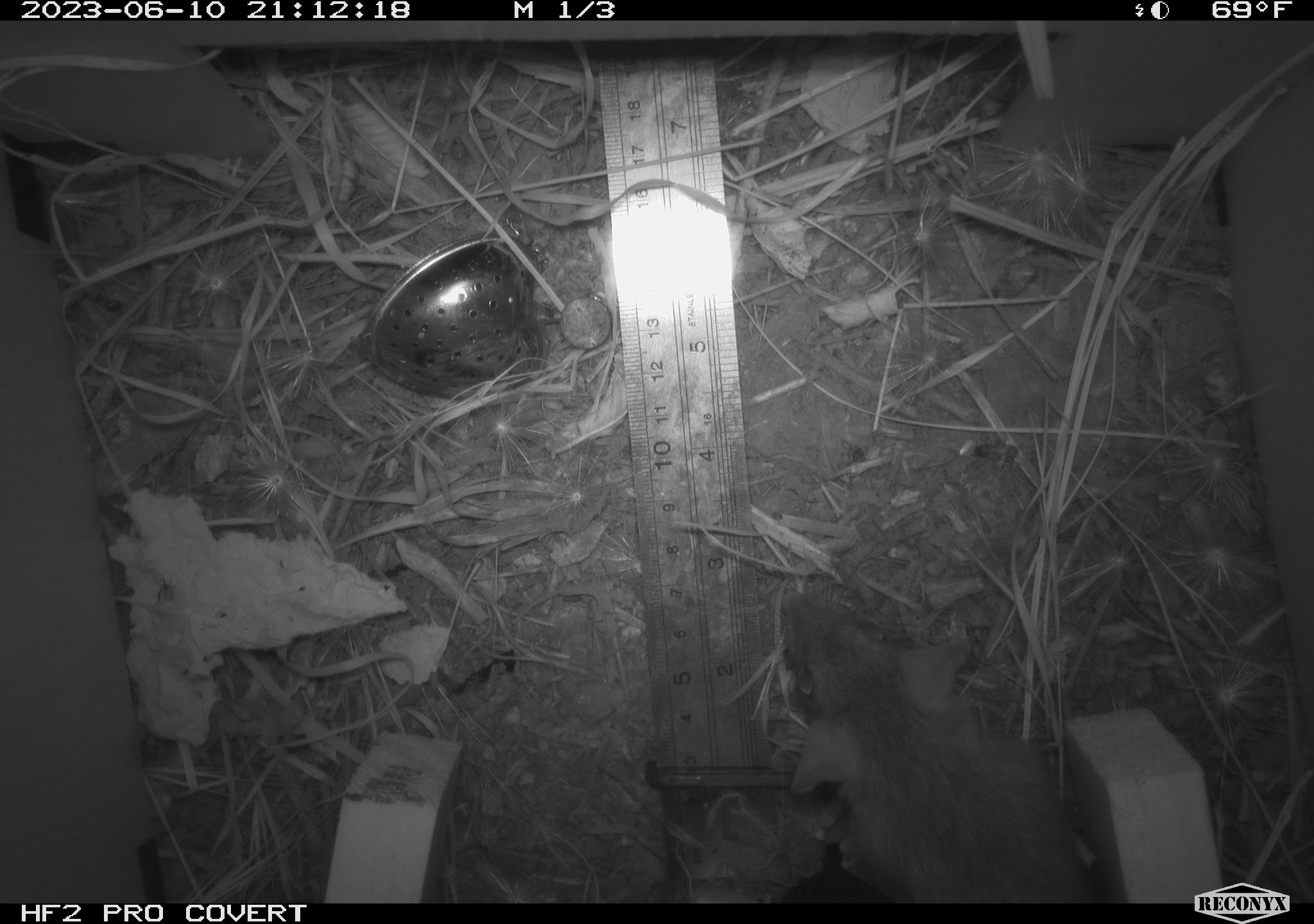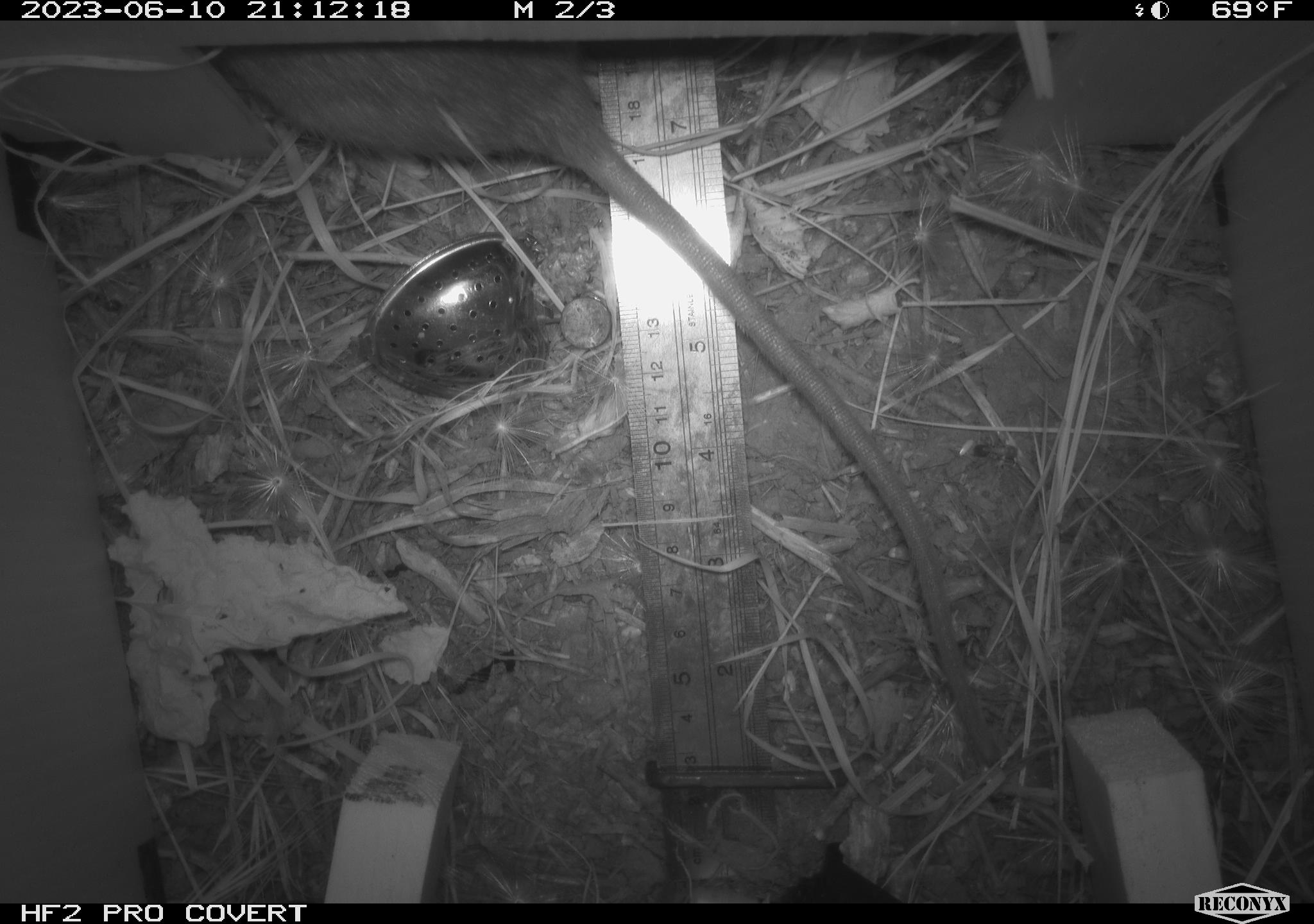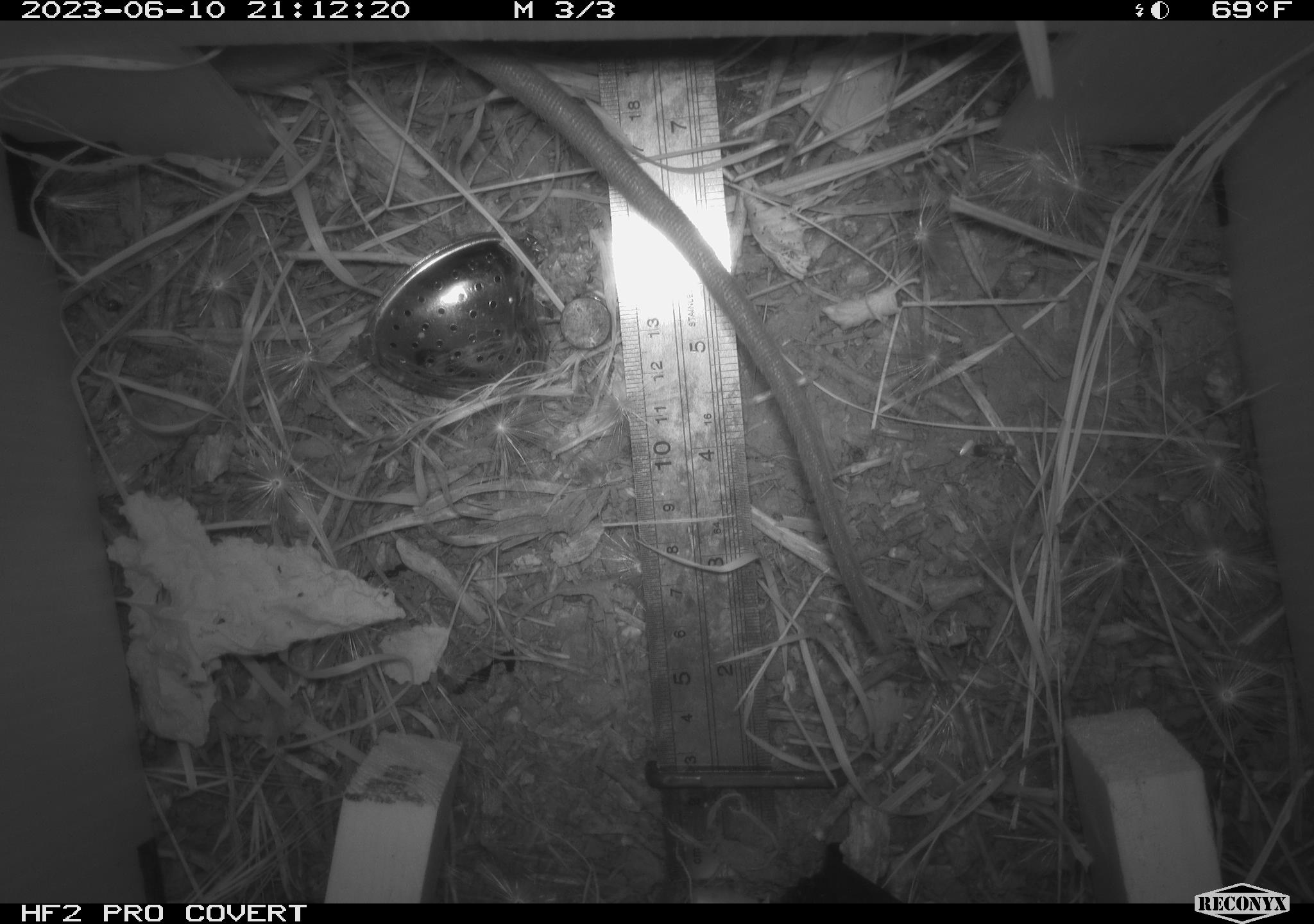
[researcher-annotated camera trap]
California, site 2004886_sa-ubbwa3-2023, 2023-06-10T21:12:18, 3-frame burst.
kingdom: Animalia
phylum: Chordata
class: Mammalia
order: Rodentia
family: Muridae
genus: Rattus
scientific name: Rattus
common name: rat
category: rattus species